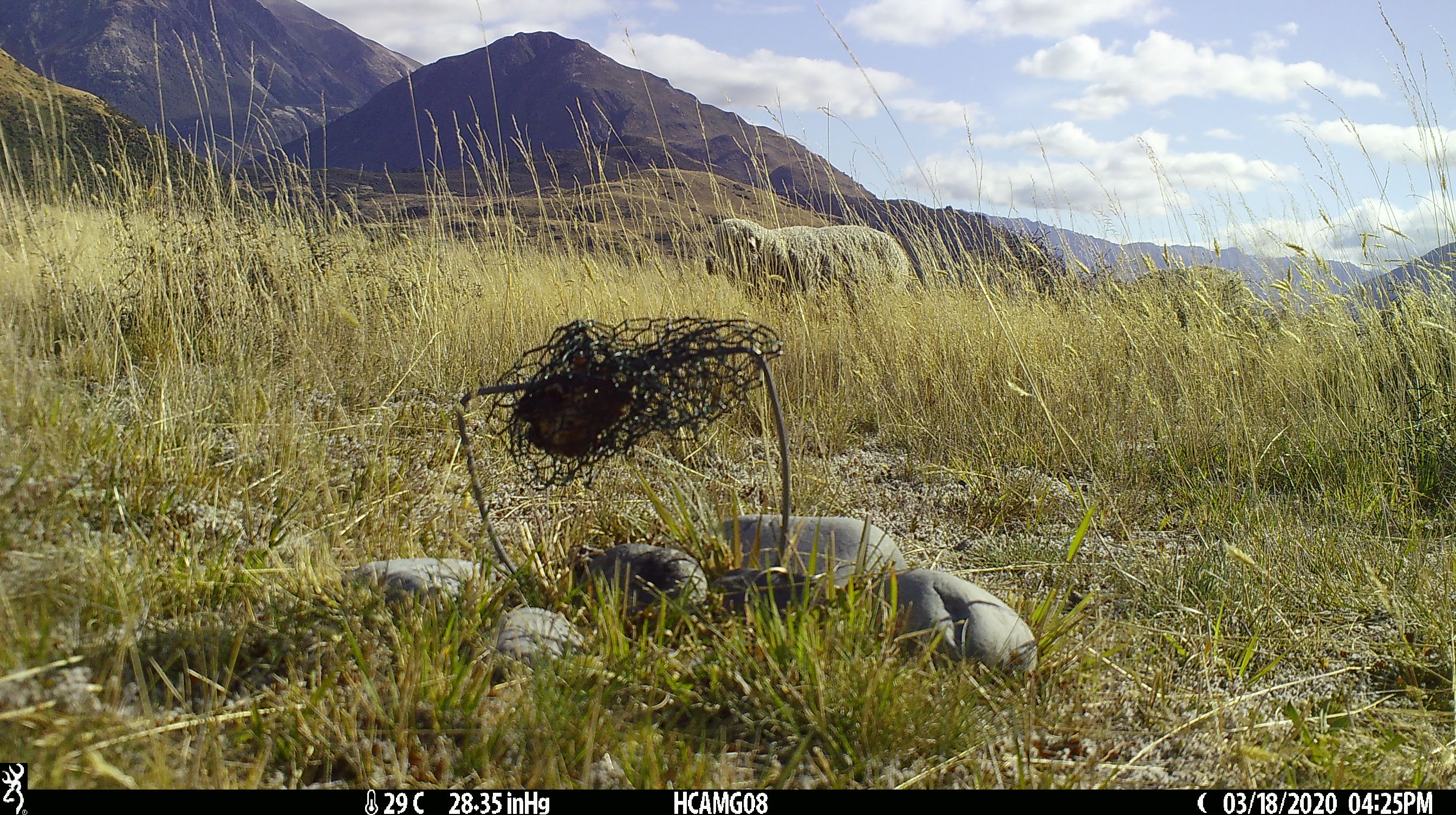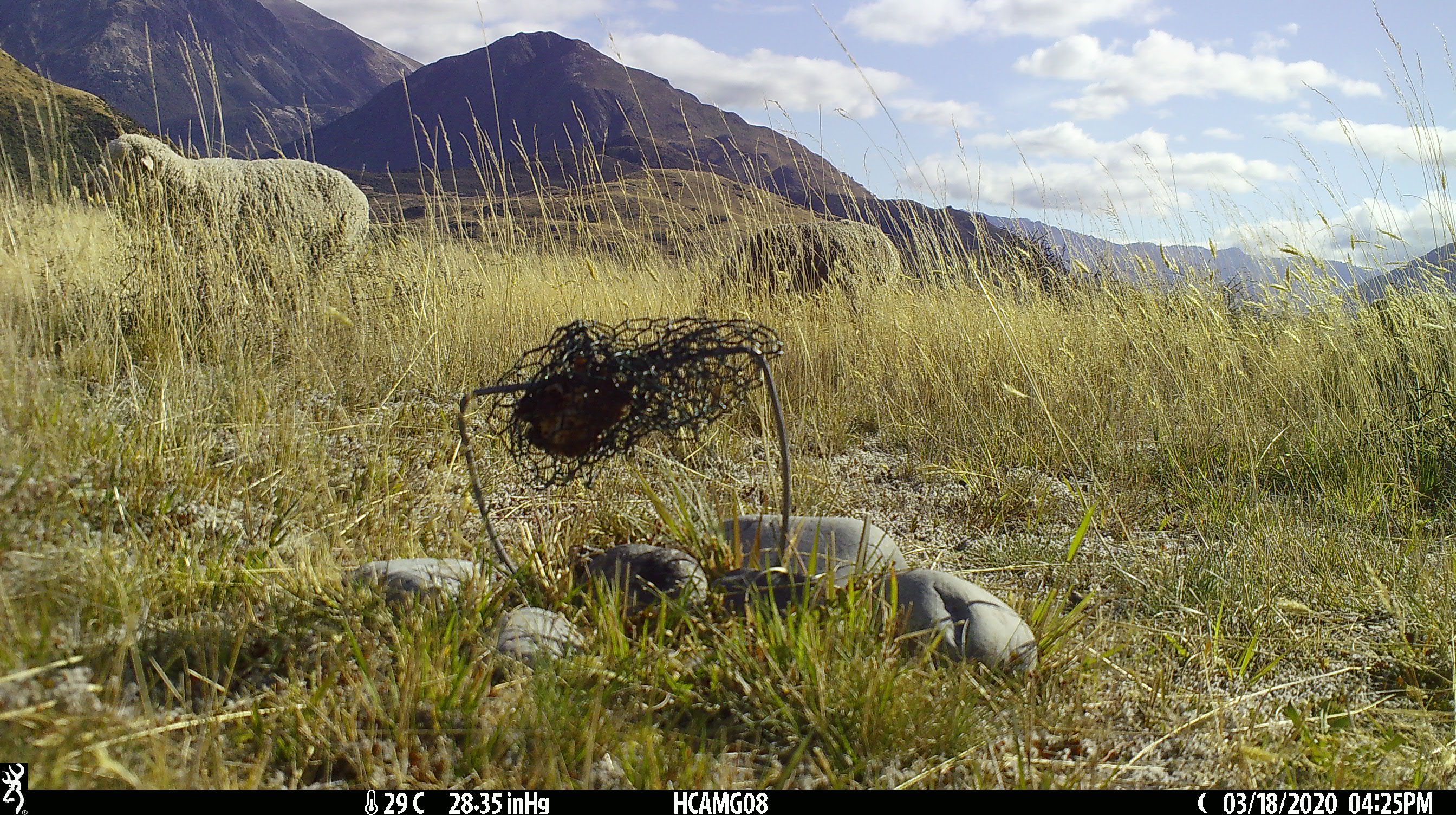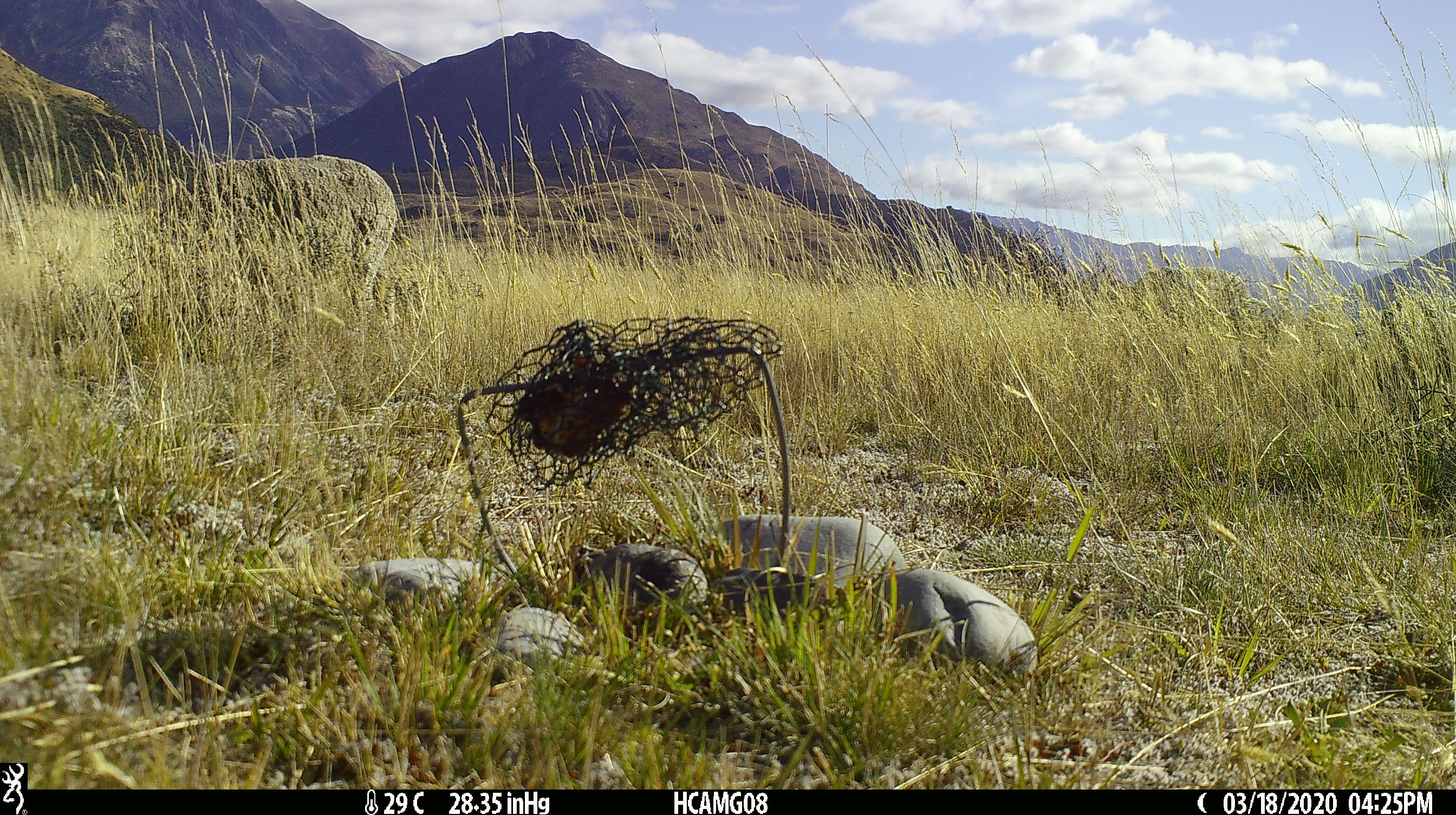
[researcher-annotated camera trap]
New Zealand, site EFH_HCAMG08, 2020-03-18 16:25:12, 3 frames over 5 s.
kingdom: Animalia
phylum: Chordata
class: Mammalia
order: Artiodactyla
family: Bovidae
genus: Ovis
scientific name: Ovis aries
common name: domestic sheep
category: sheep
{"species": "sheep (domestic sheep) (Ovis aries)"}